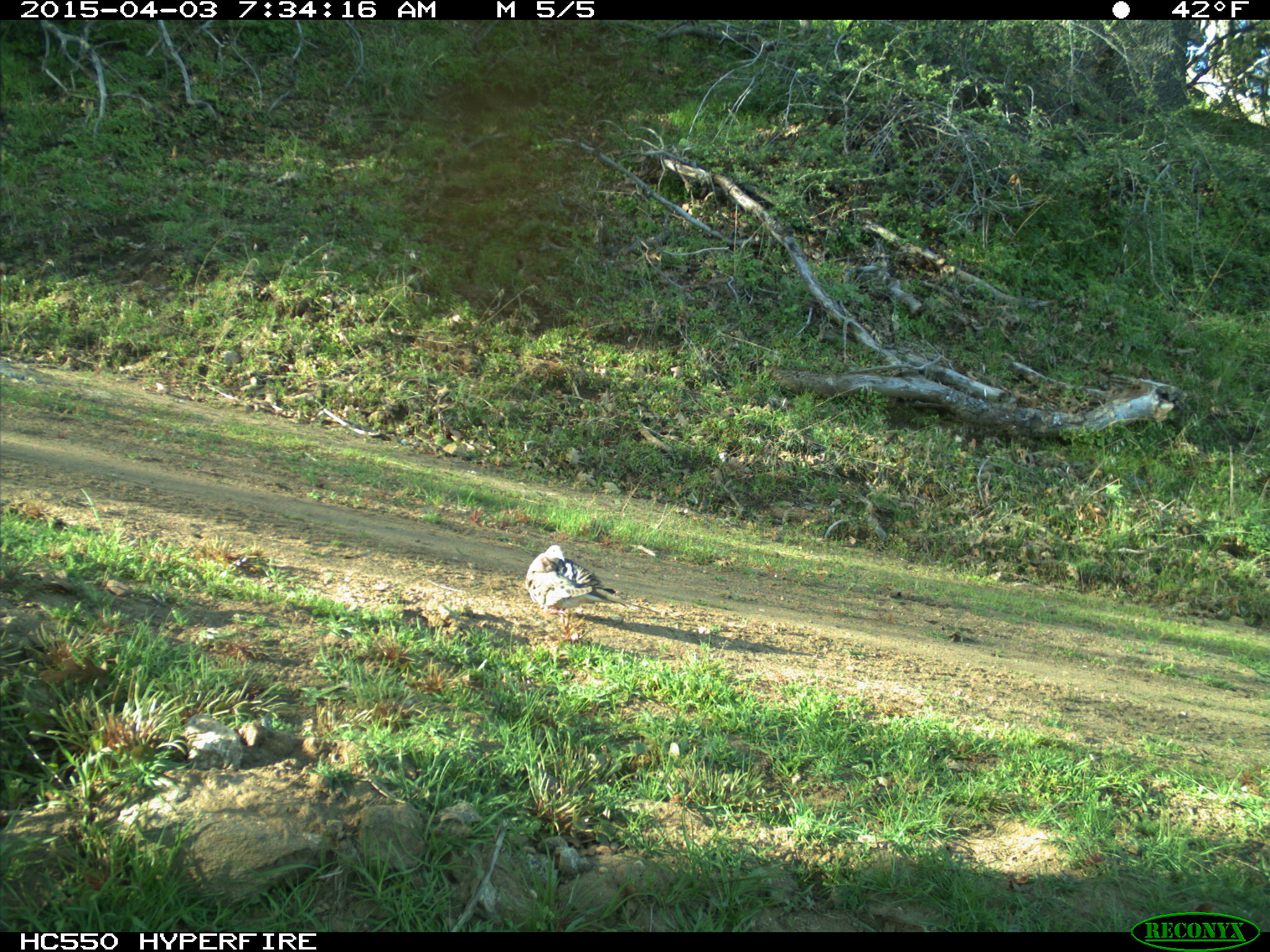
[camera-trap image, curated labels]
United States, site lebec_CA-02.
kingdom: Animalia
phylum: Chordata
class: Aves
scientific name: Aves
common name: birds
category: unidentified bird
Unidentified bird (birds) (Aves).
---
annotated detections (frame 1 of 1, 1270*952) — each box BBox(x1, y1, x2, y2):
animal: BBox(524, 544, 662, 645)